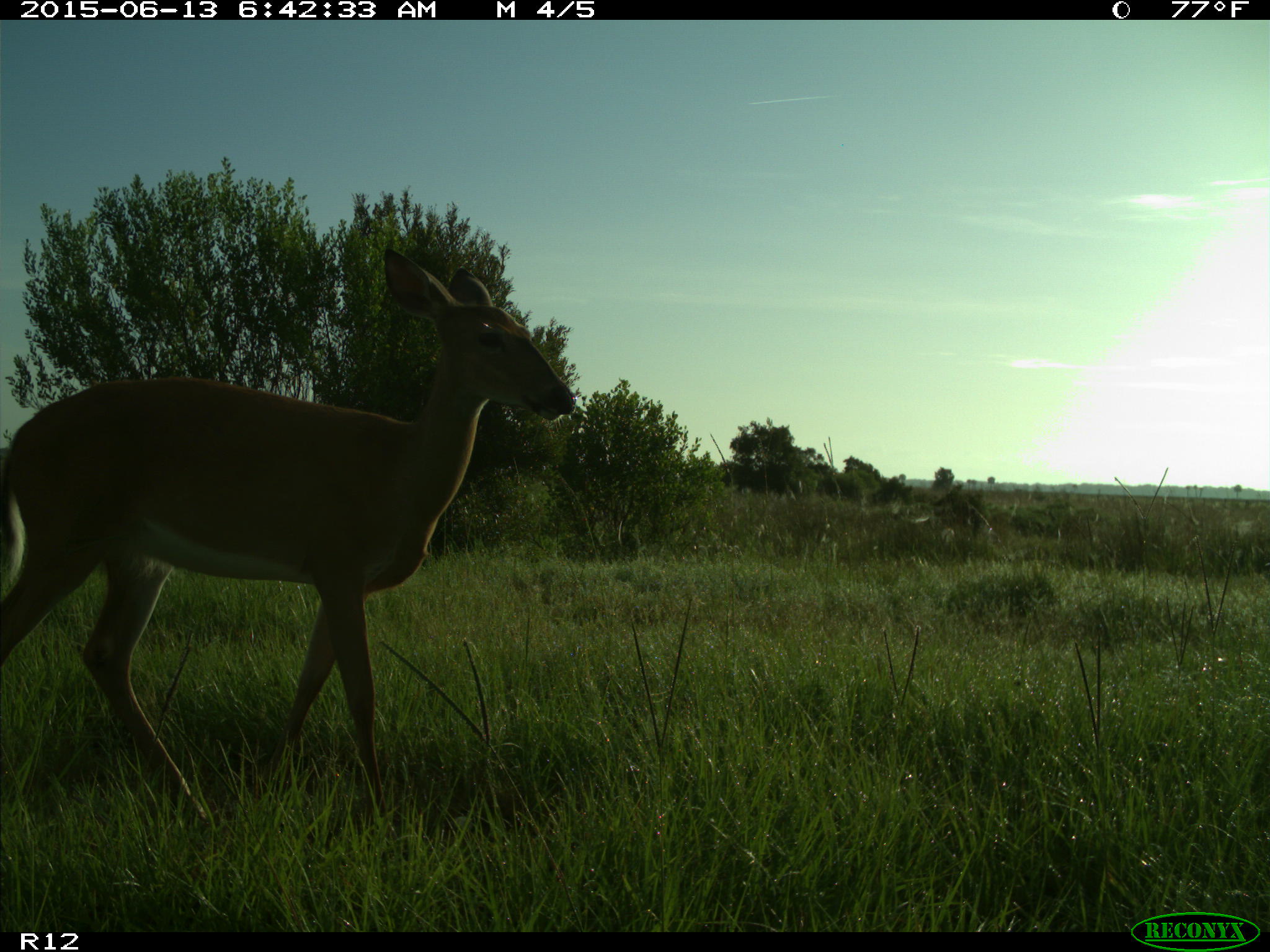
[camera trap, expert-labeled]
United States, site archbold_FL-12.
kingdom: Animalia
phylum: Chordata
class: Mammalia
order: Artiodactyla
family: Cervidae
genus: Odocoileus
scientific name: Odocoileus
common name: deer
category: unidentified deer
Unidentified deer (deer) (Odocoileus).